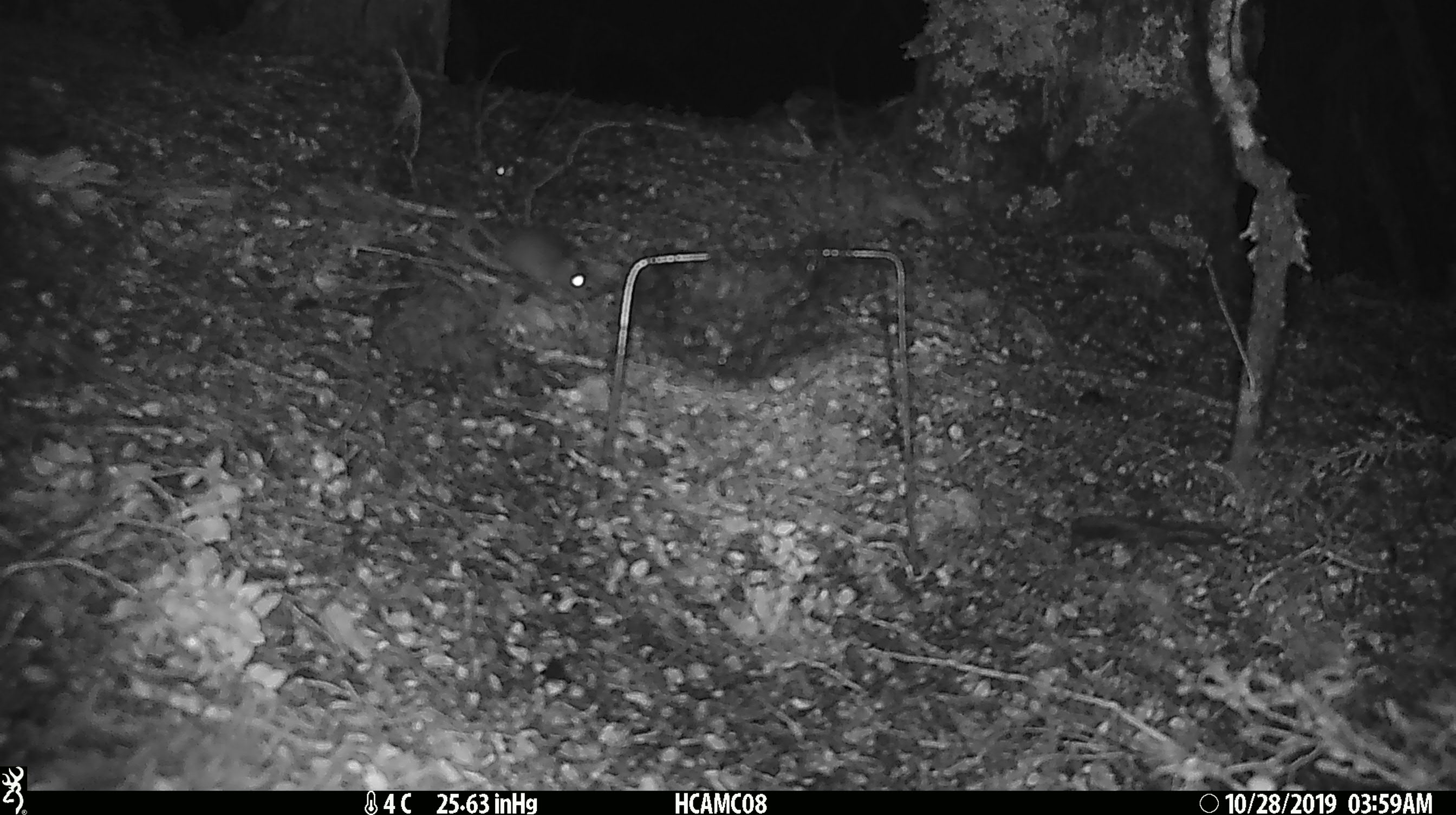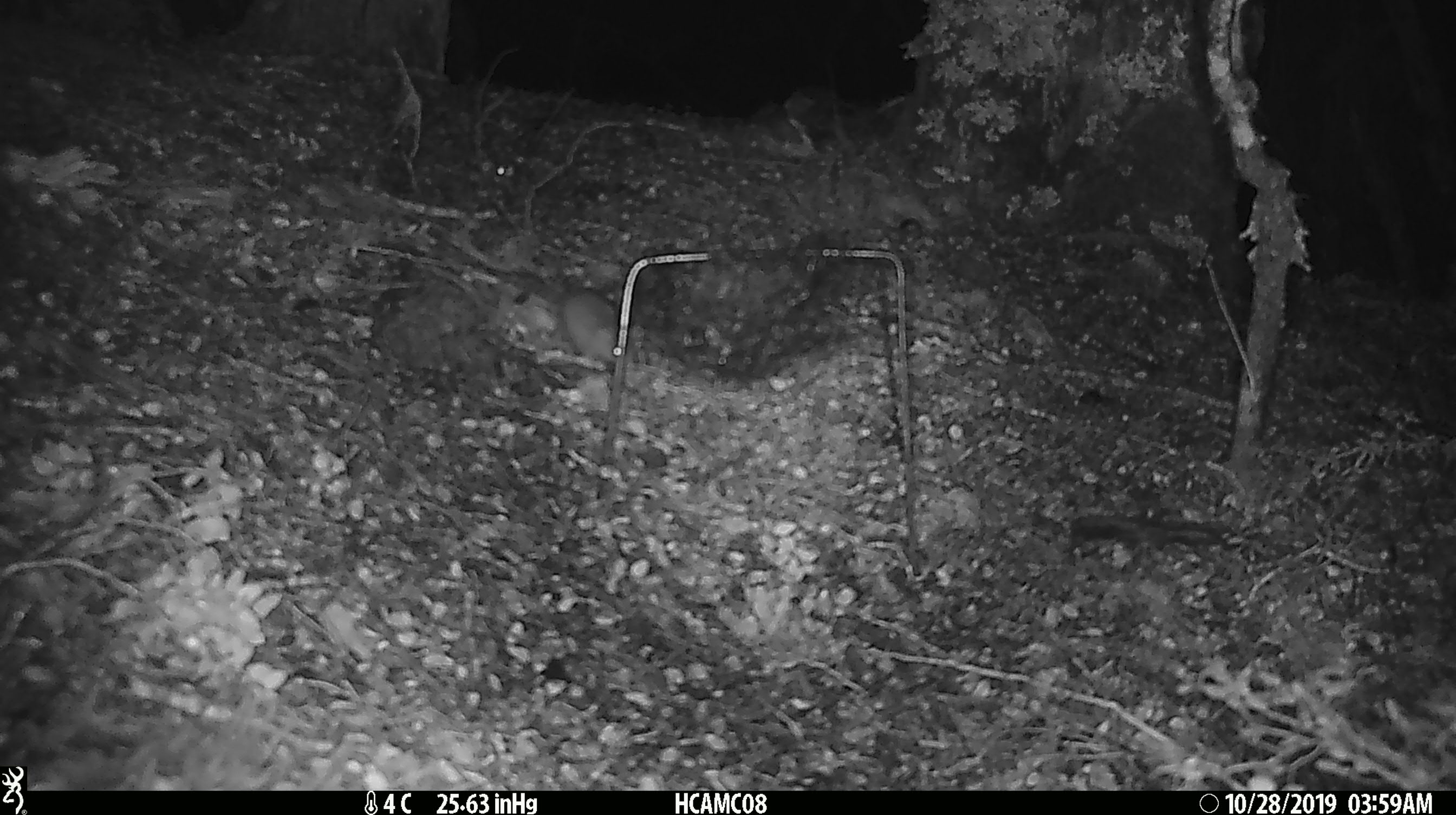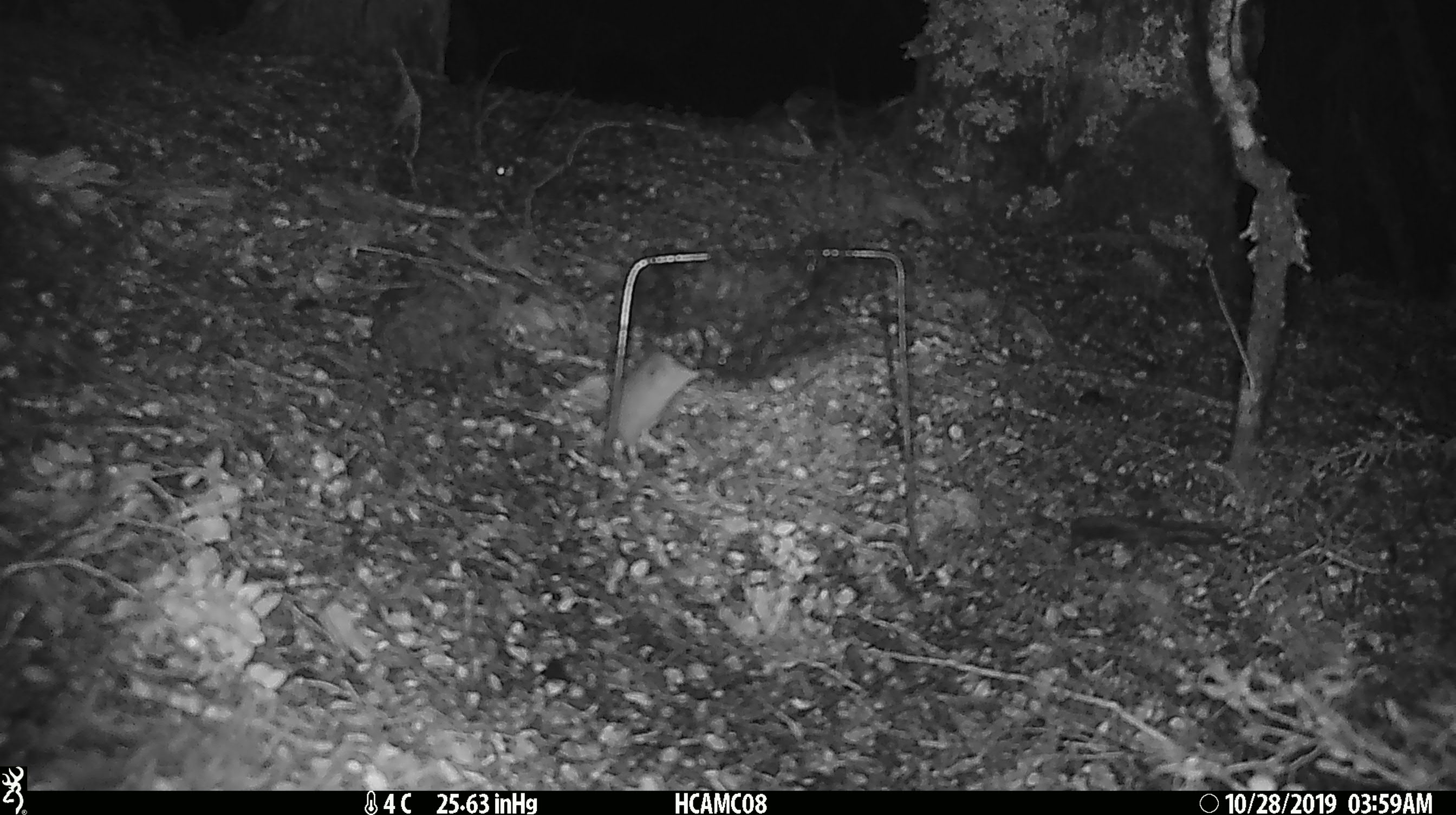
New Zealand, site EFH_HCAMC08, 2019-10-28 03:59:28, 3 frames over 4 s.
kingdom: Animalia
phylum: Chordata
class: Mammalia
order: Rodentia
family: Muridae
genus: Mus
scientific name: Mus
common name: mouse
Mouse (Mus).